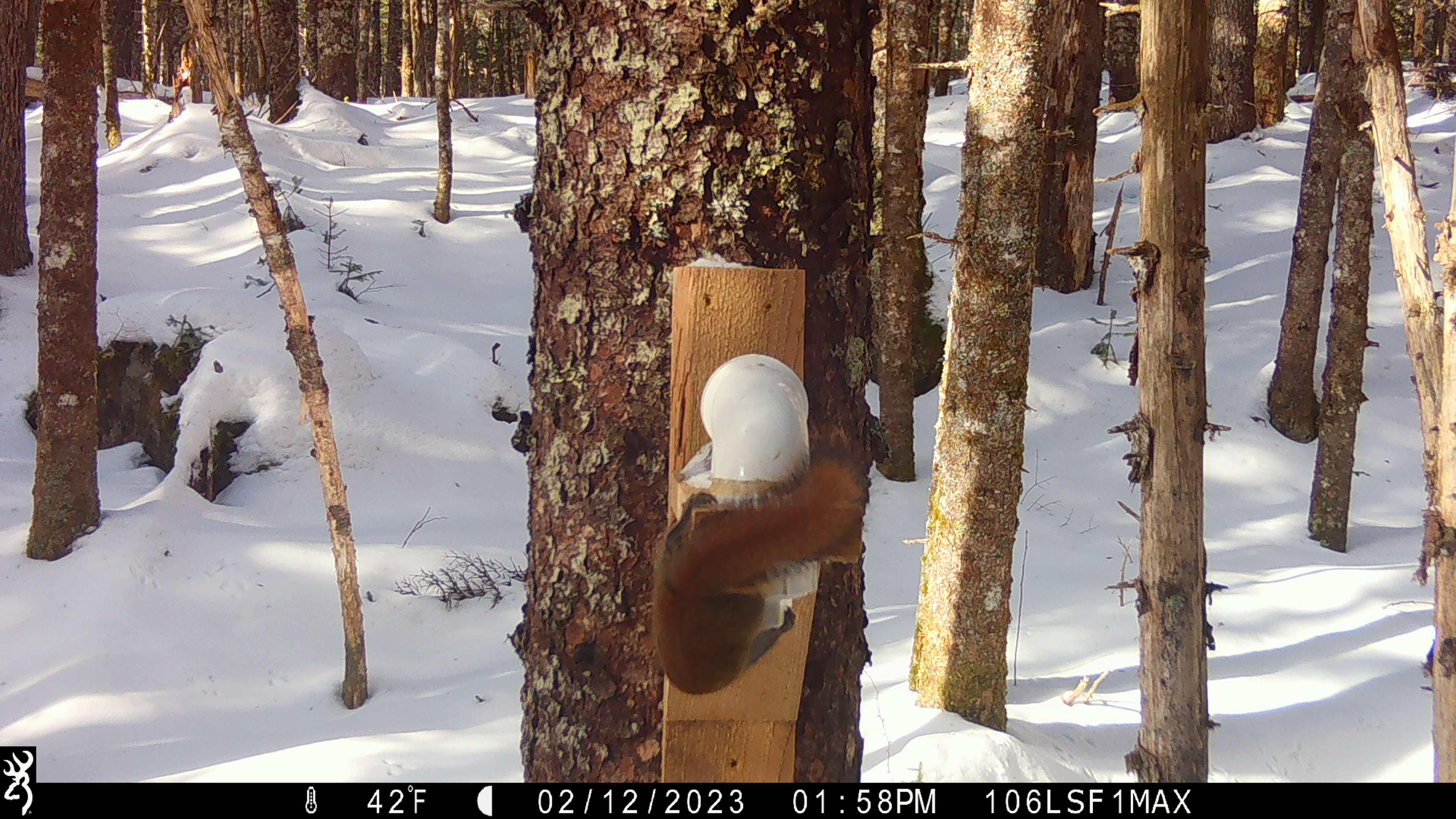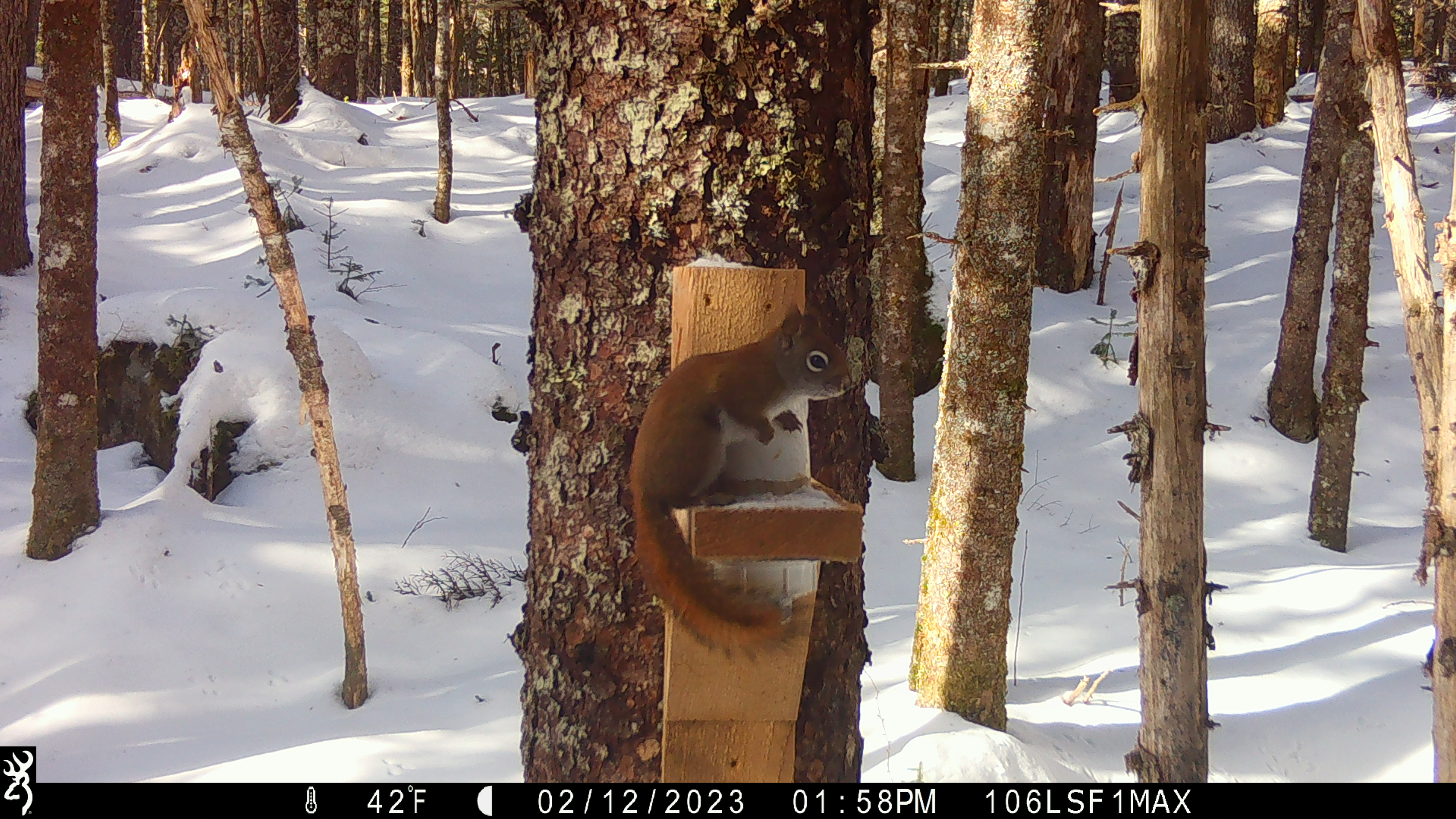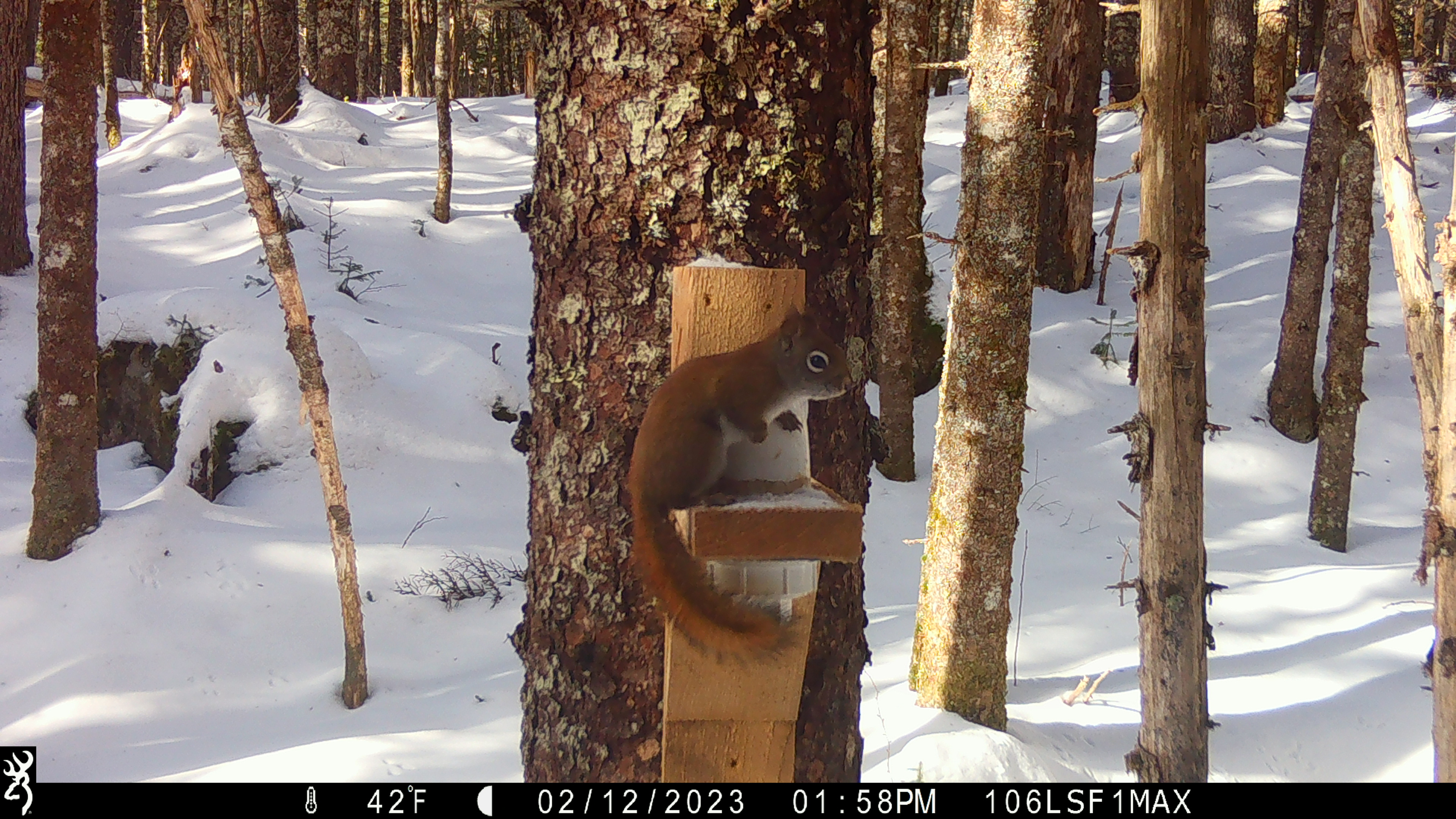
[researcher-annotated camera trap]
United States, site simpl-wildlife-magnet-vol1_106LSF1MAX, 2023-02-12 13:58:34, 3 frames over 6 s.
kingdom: Animalia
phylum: Chordata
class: Mammalia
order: Rodentia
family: Sciuridae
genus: Tamiasciurus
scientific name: Tamiasciurus hudsonicus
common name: red squirrel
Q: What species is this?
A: Red squirrel (Tamiasciurus hudsonicus).